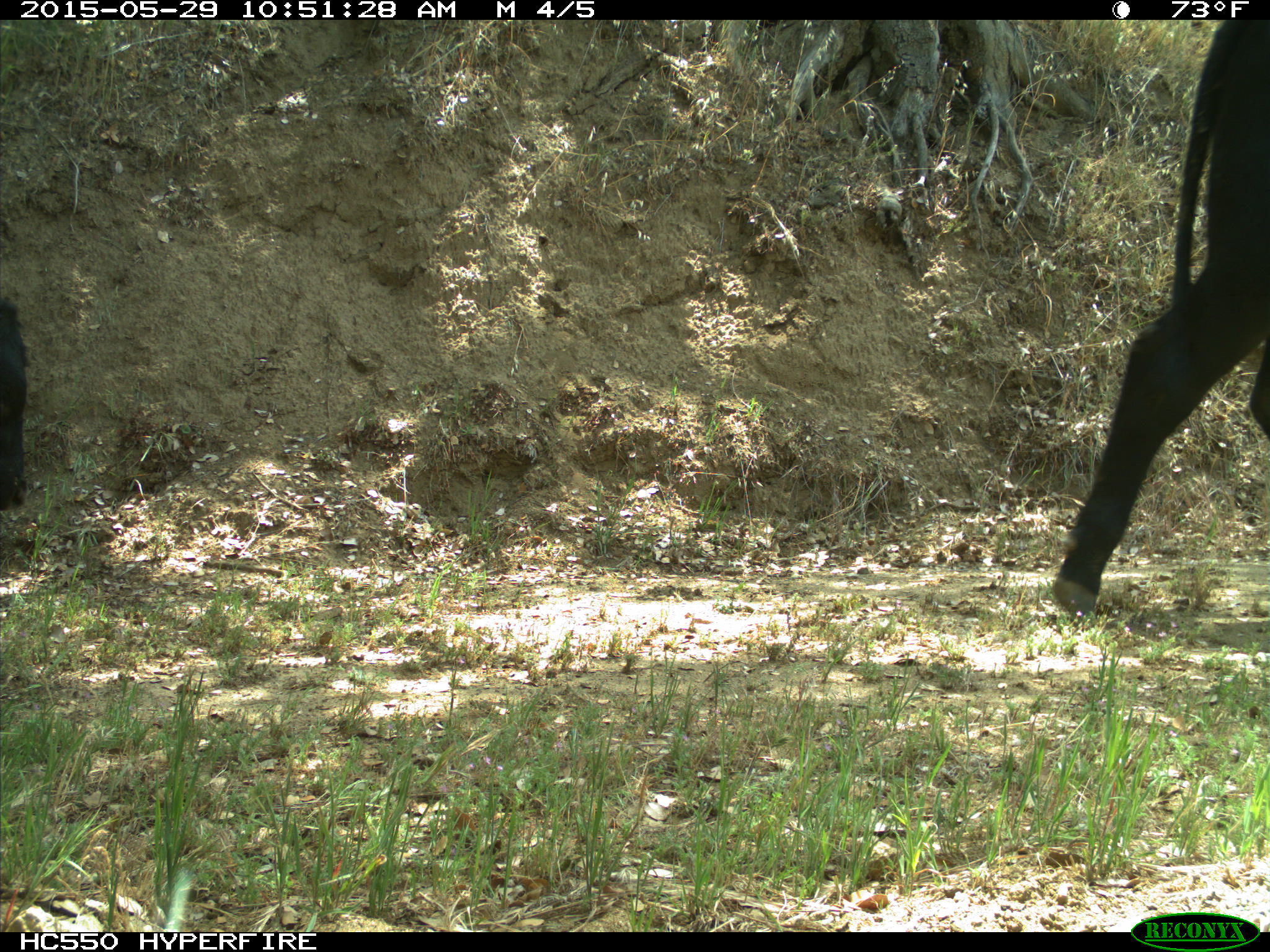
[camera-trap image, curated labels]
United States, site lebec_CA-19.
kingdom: Animalia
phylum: Chordata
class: Mammalia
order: Artiodactyla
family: Bovidae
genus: Bos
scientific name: Bos taurus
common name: domestic cow